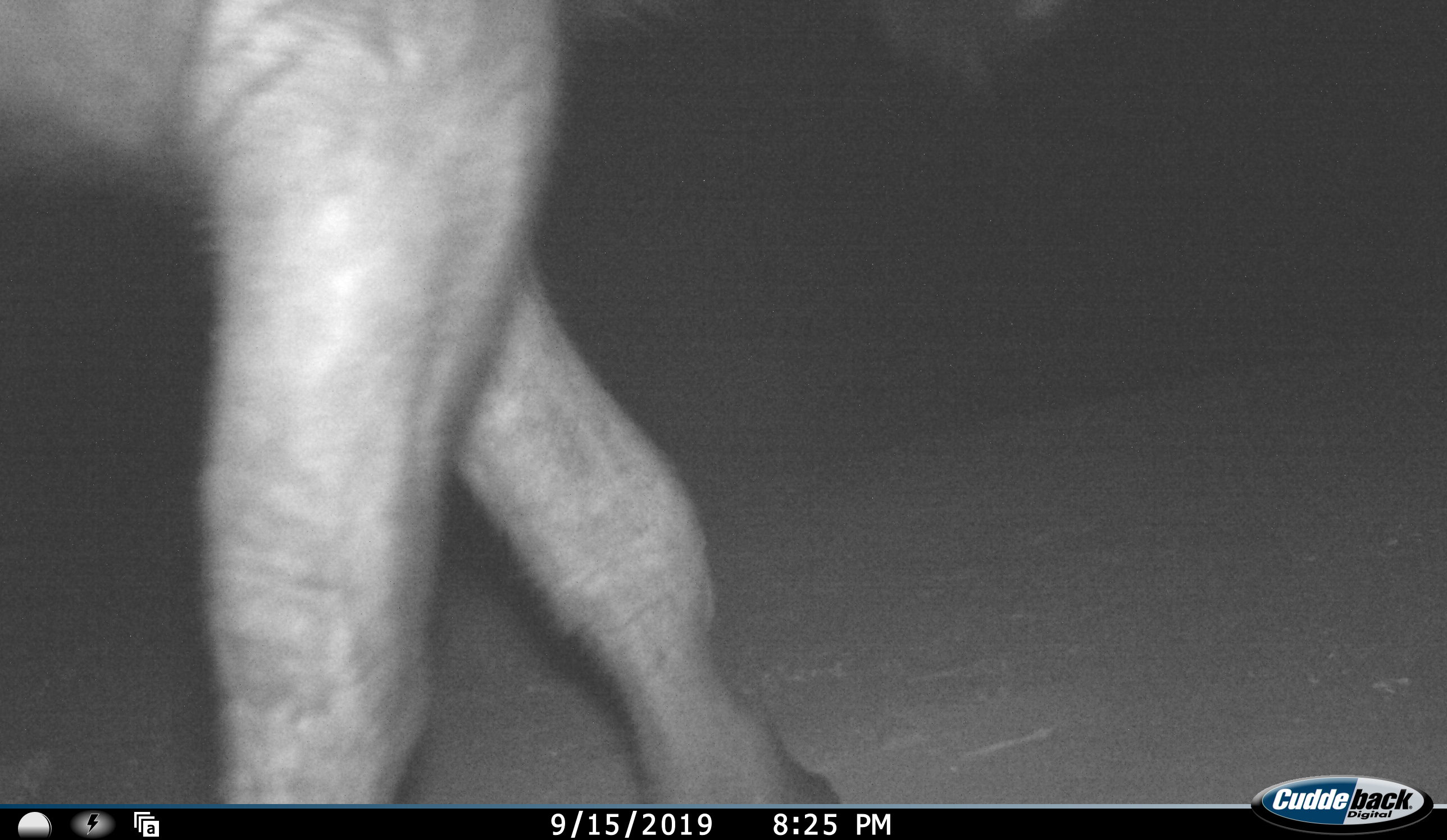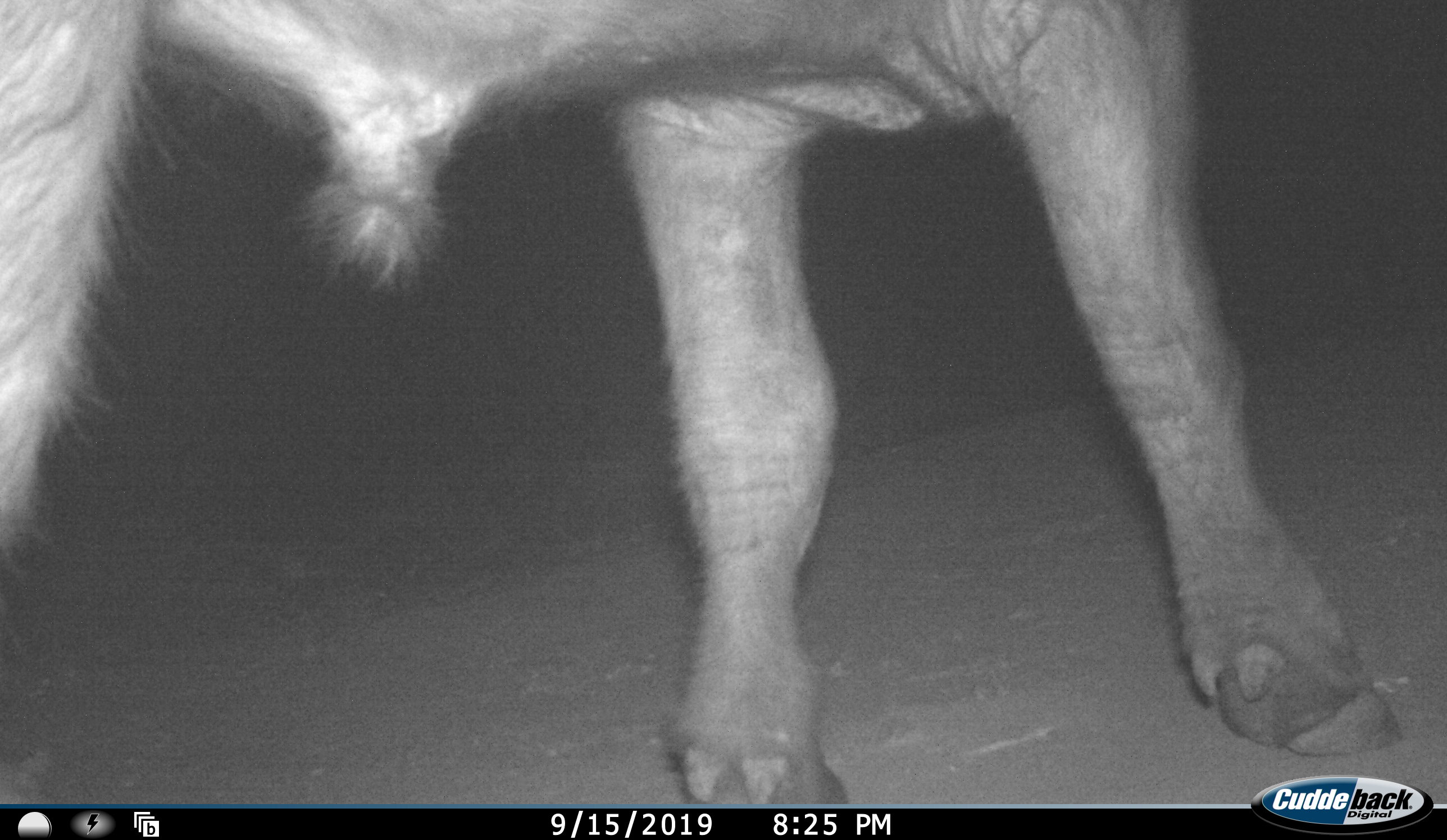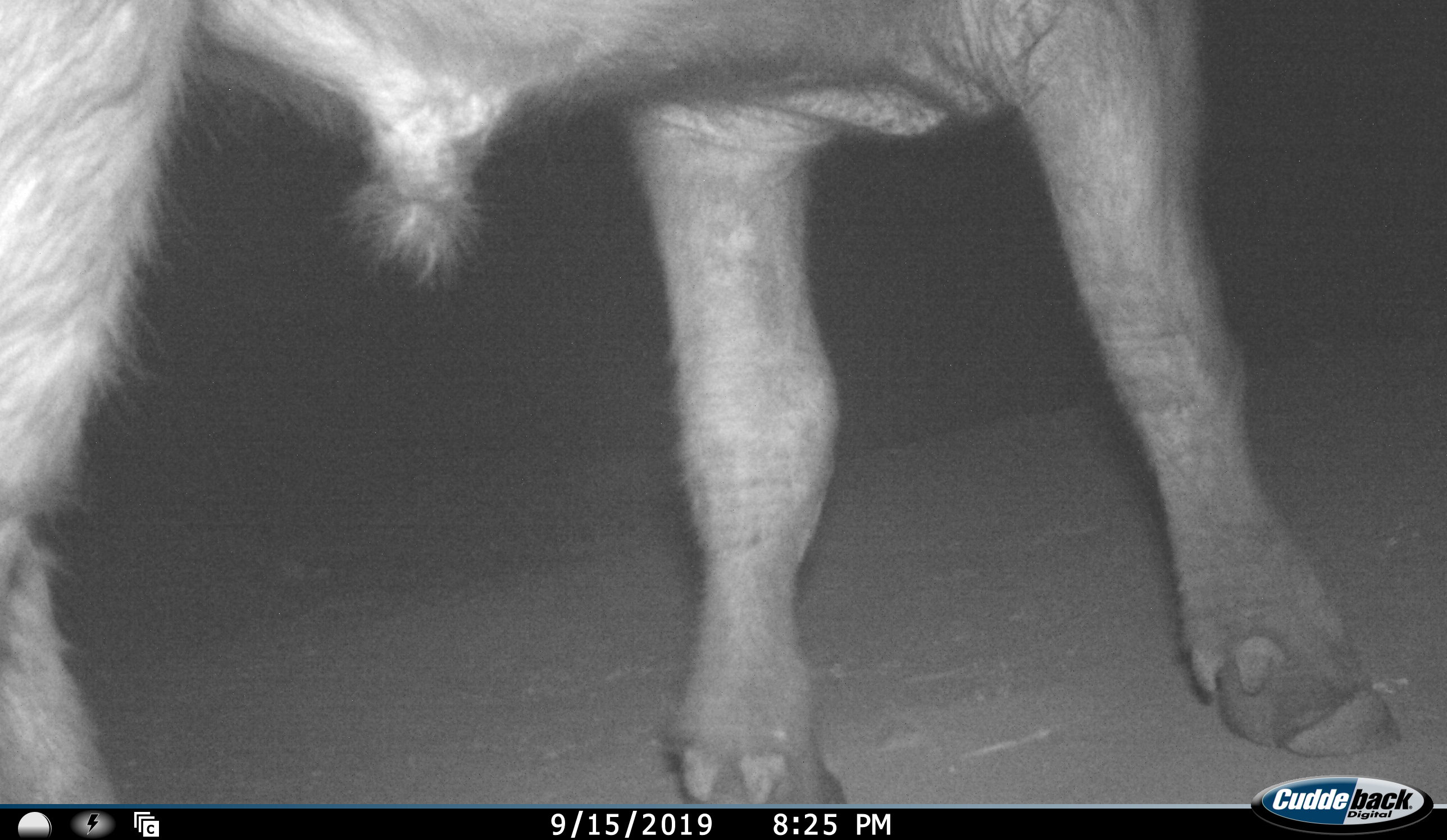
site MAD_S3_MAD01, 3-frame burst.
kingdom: Animalia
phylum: Chordata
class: Mammalia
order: Artiodactyla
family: Bovidae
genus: Syncerus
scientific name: Syncerus caffer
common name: african buffalo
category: buffalo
Buffalo (african buffalo) (Syncerus caffer), count 1. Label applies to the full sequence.